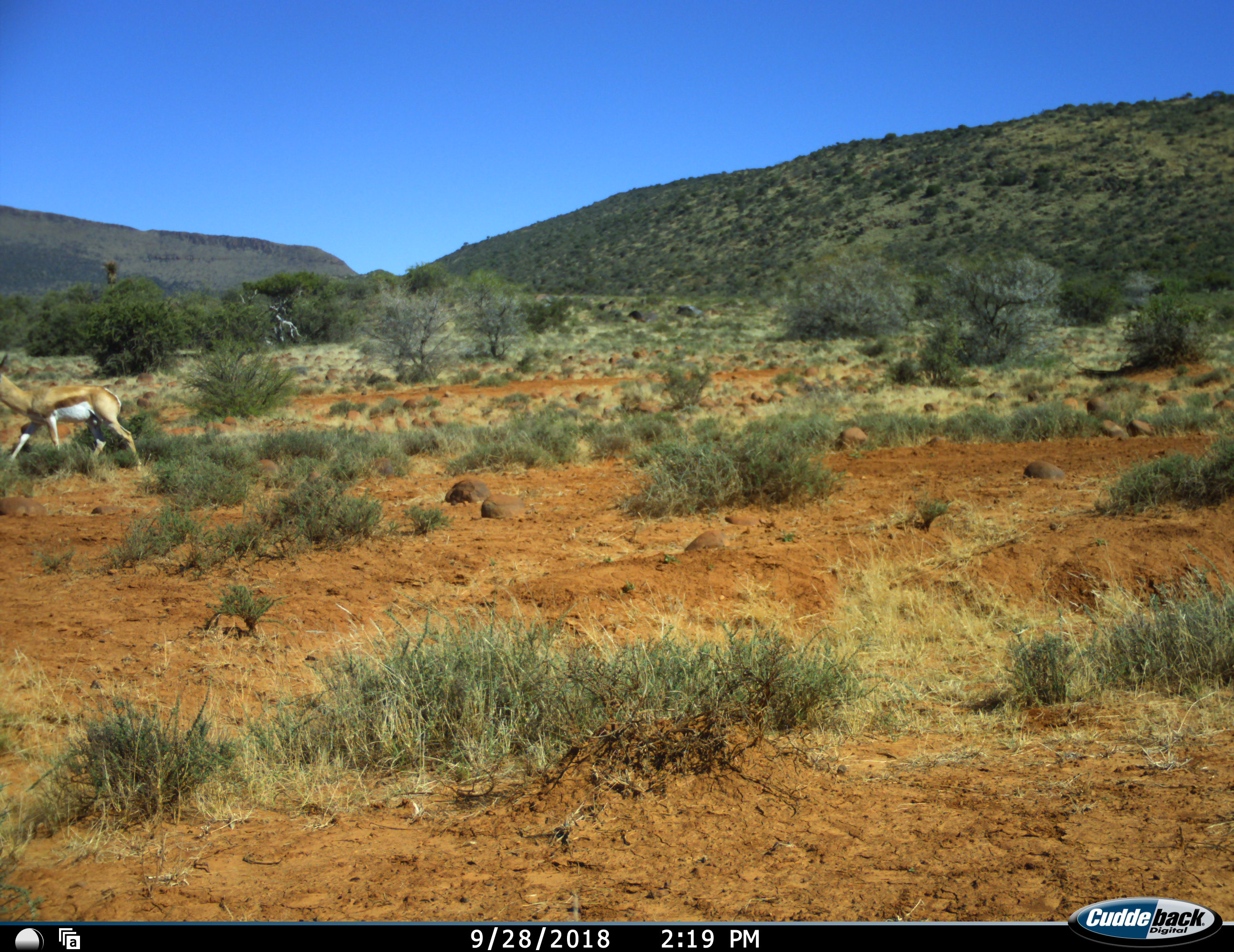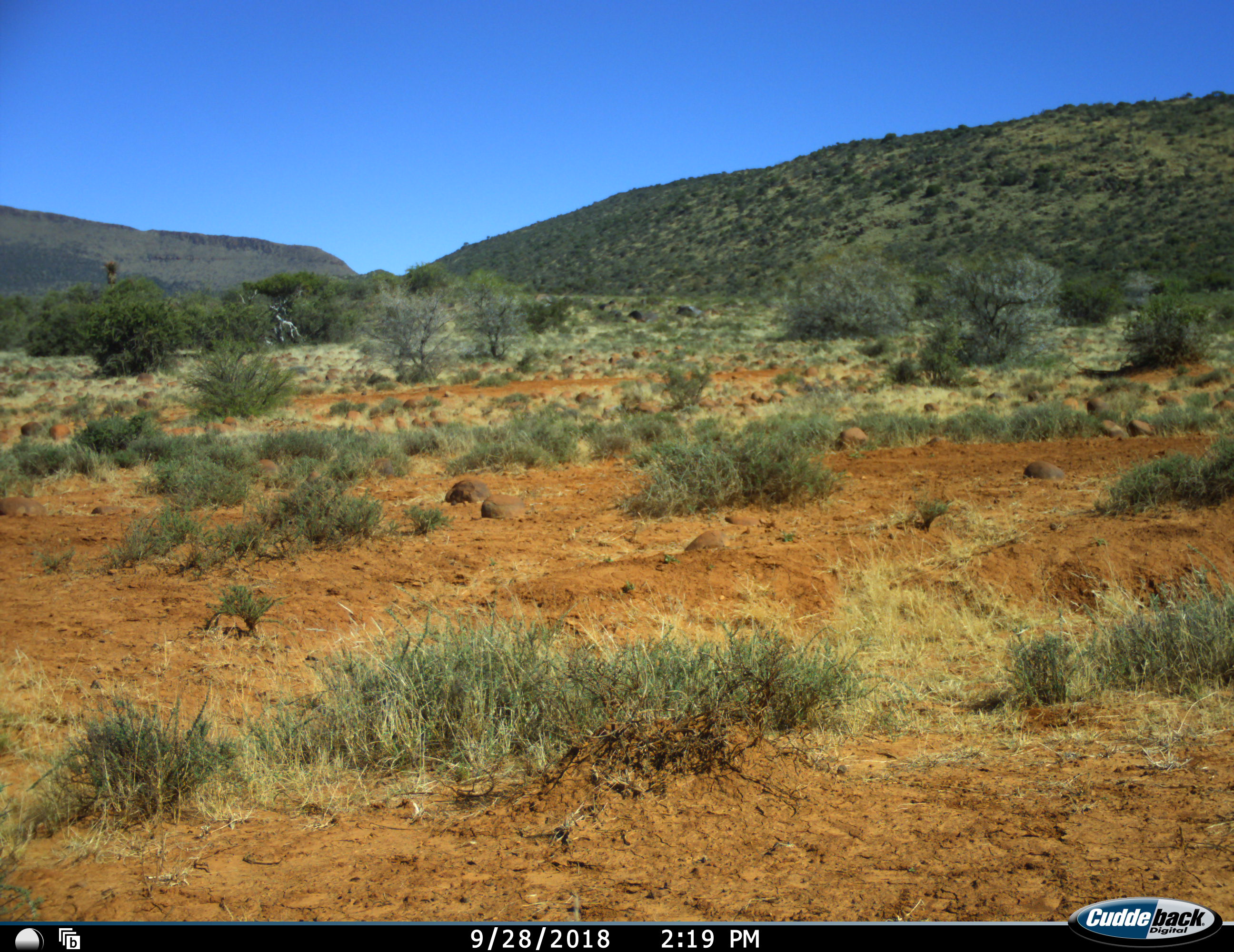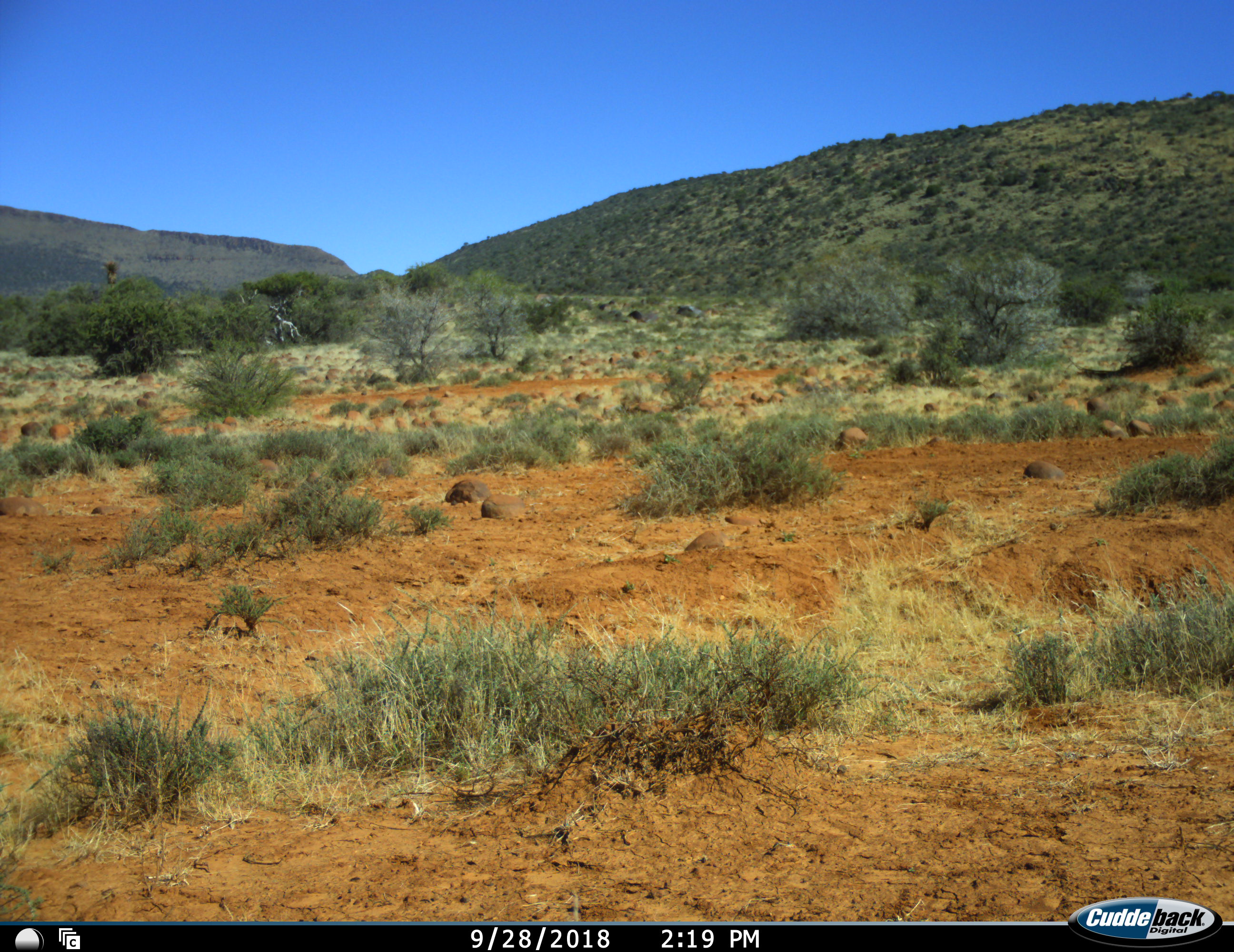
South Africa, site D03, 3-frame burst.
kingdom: Animalia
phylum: Chordata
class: Mammalia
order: Artiodactyla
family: Bovidae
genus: Antidorcas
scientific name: Antidorcas marsupialis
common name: springbok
Springbok (Antidorcas marsupialis), count 1. Behavior (volunteer vote fractions): standing 0%, resting 0%, moving 100%, interacting 0%. Young present (vote fraction): 0%. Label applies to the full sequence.